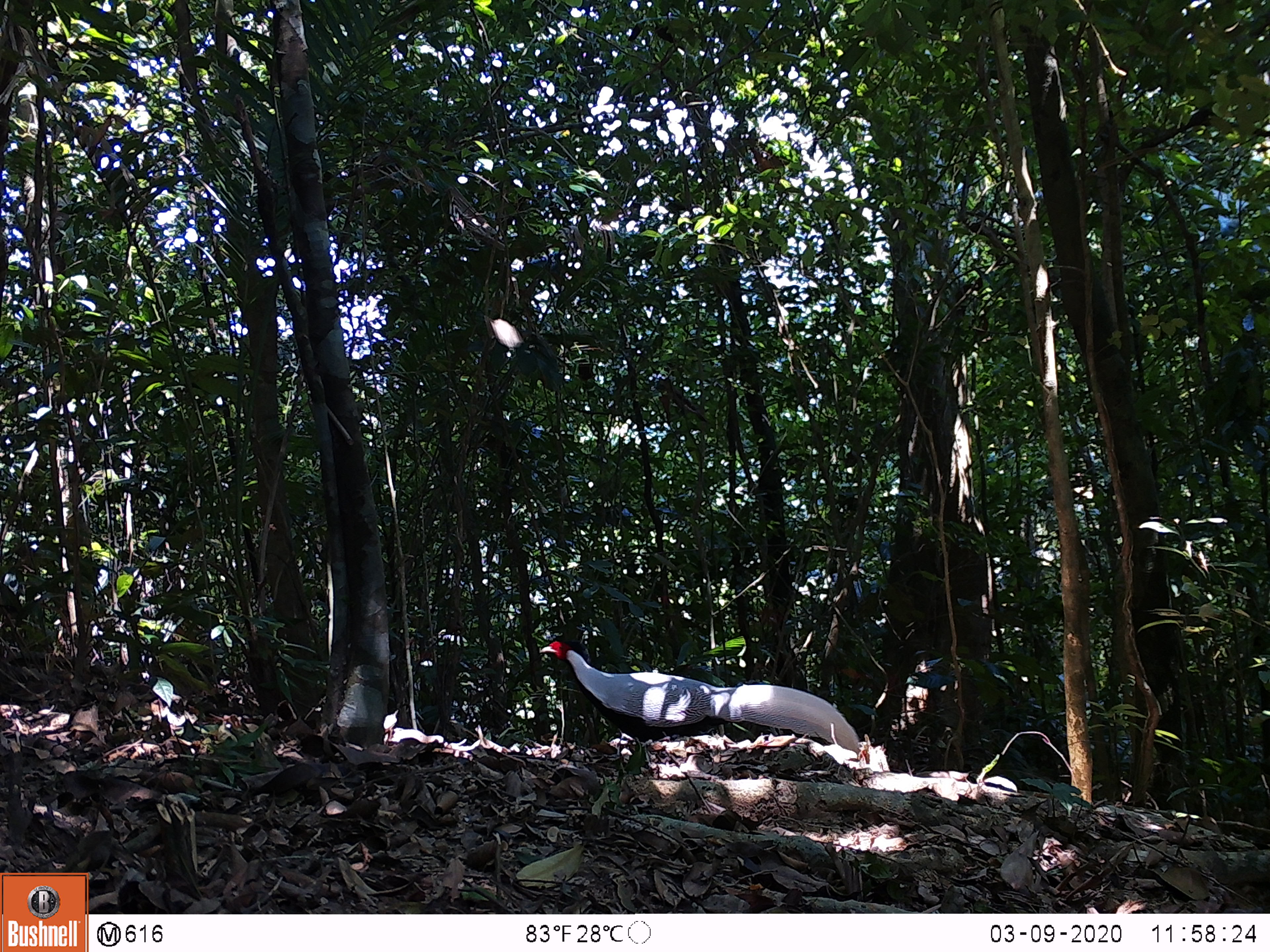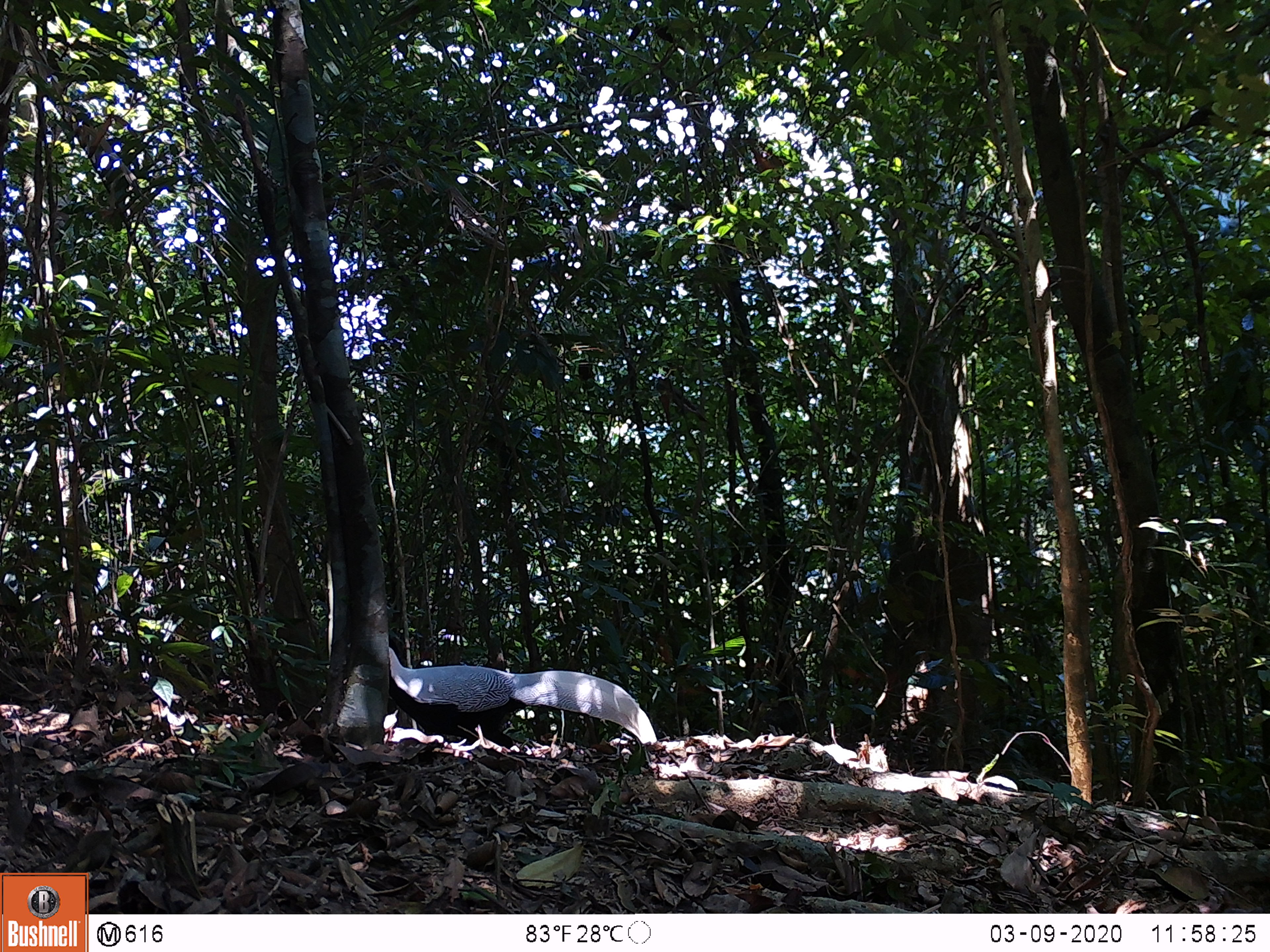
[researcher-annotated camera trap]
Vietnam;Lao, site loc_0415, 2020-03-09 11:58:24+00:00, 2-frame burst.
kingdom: Animalia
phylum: Chordata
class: Aves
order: Galliformes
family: Phasianidae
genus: Lophura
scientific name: Lophura nycthemera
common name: silver pheasant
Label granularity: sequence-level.